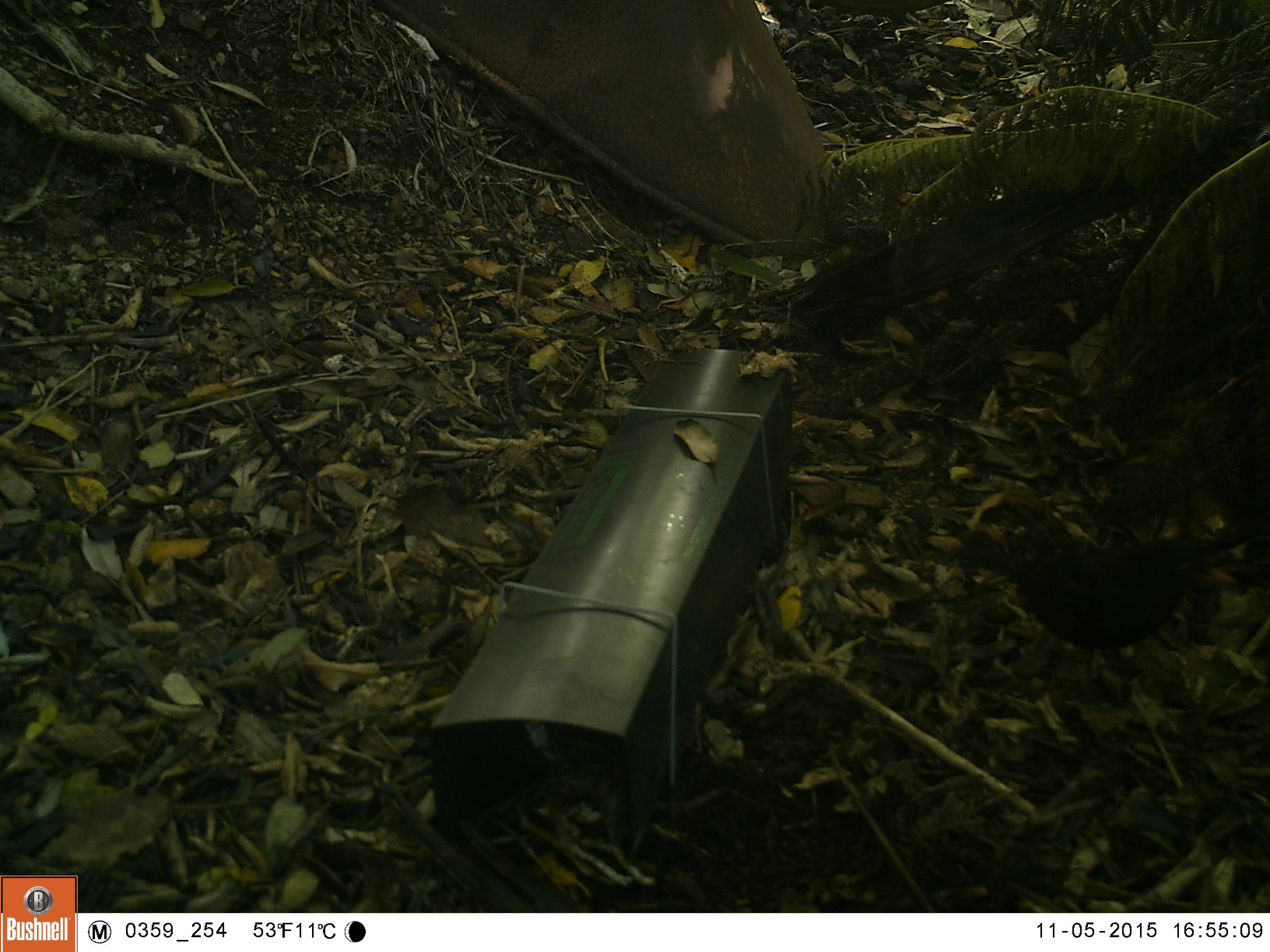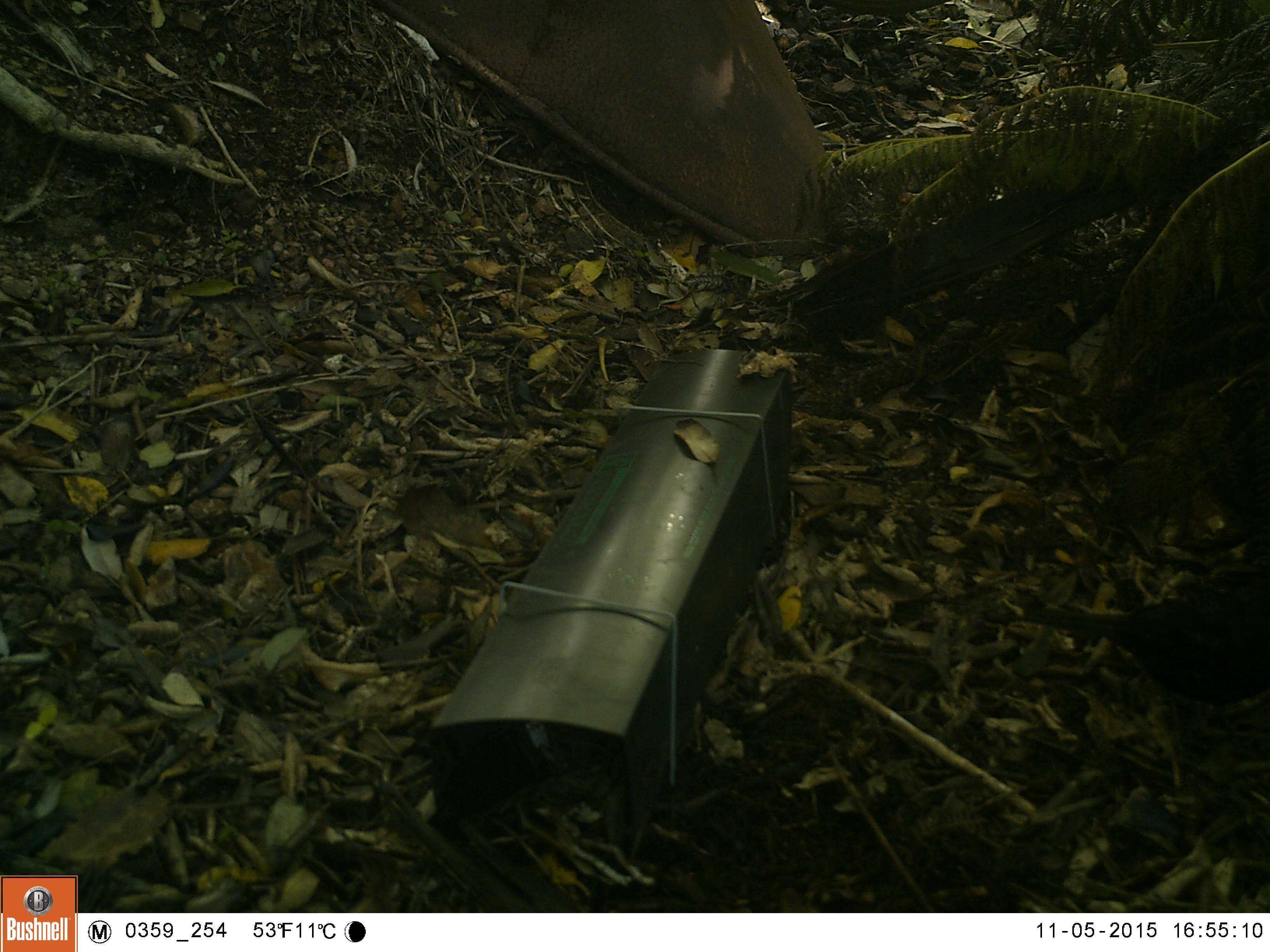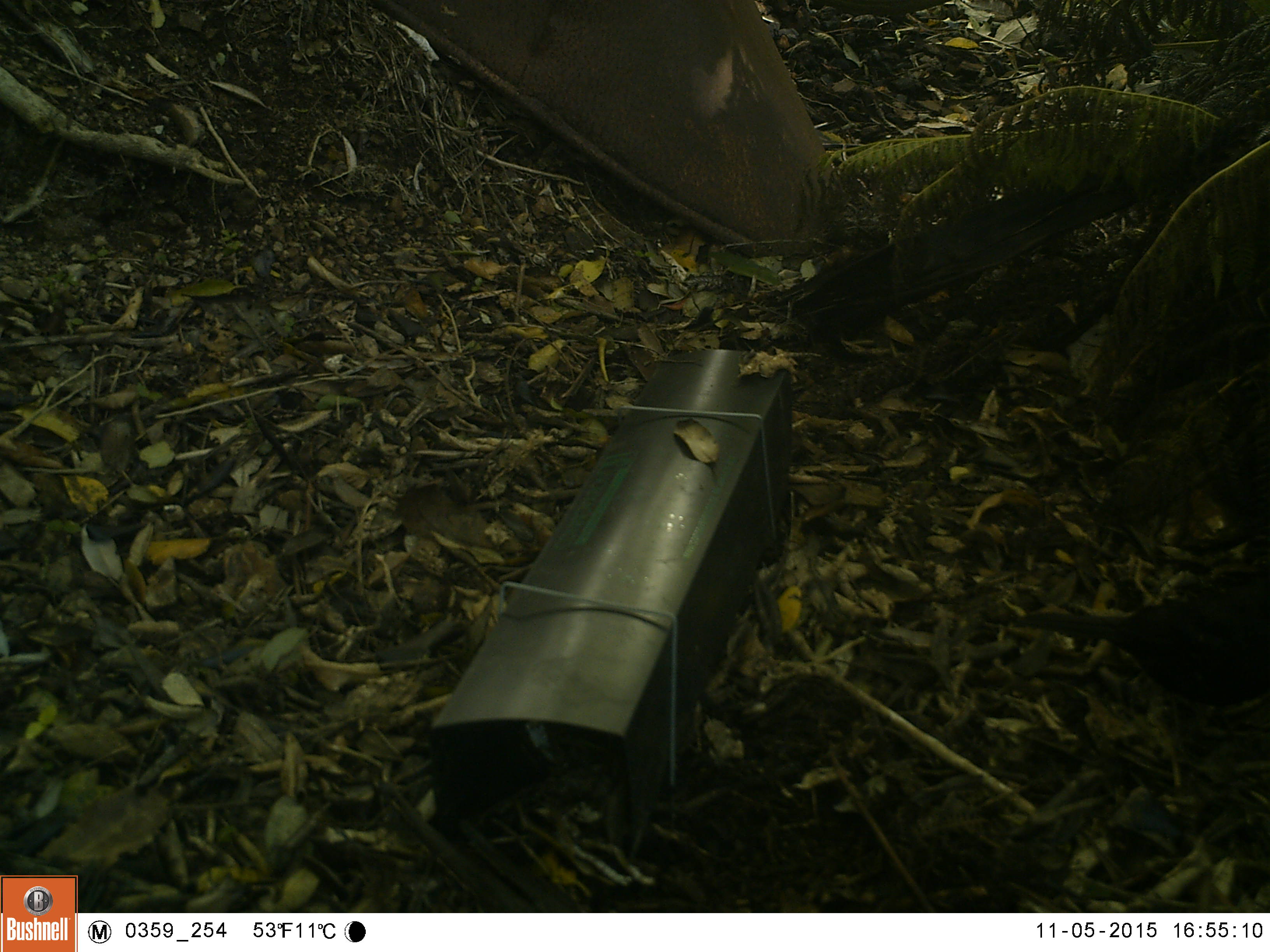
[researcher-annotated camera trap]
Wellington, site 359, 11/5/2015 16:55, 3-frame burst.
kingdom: Animalia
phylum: Chordata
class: Aves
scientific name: Aves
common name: bird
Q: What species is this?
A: Bird (Aves).